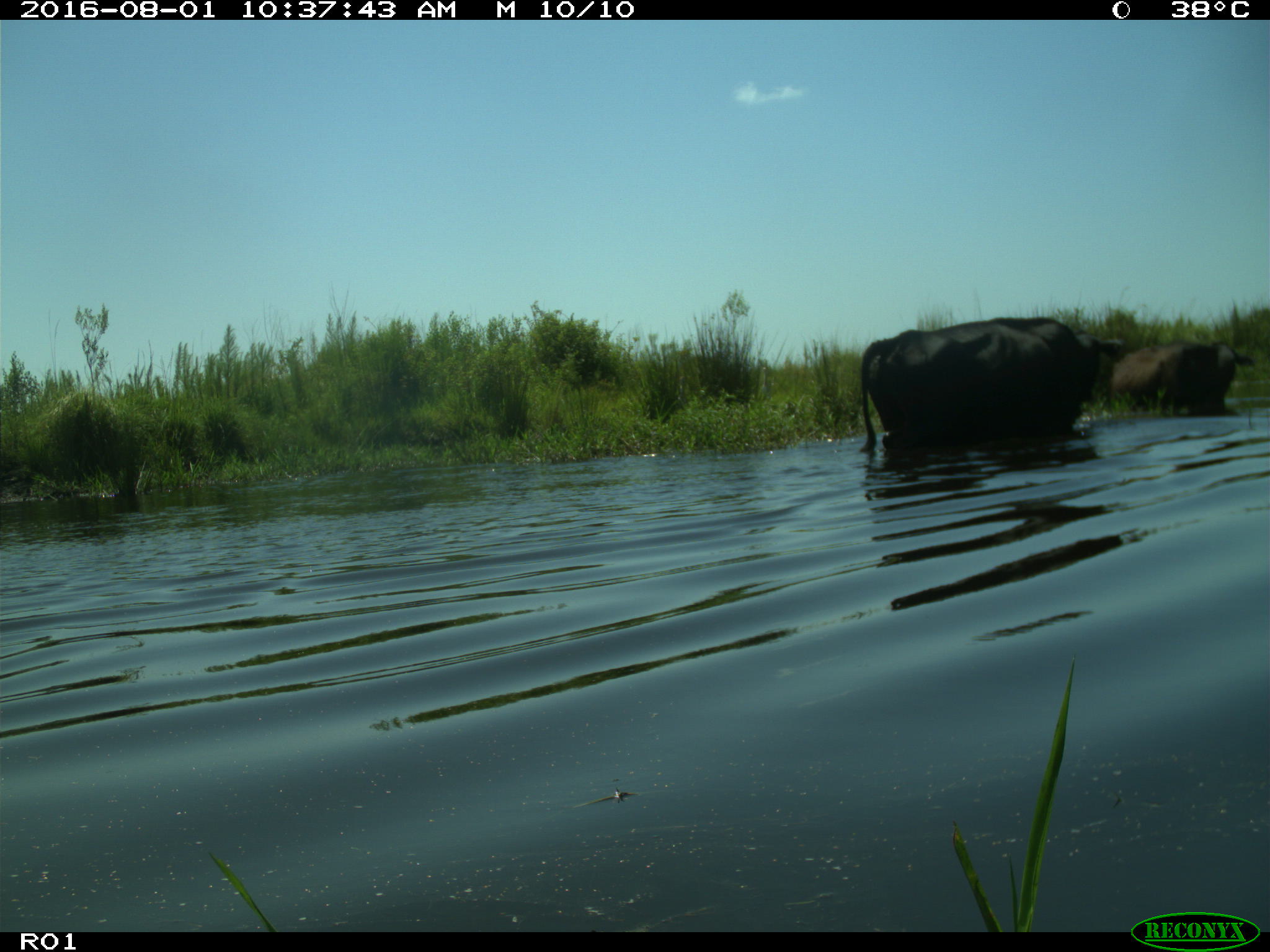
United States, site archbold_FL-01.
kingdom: Animalia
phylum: Chordata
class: Mammalia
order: Artiodactyla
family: Bovidae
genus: Bos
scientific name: Bos taurus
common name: domestic cow